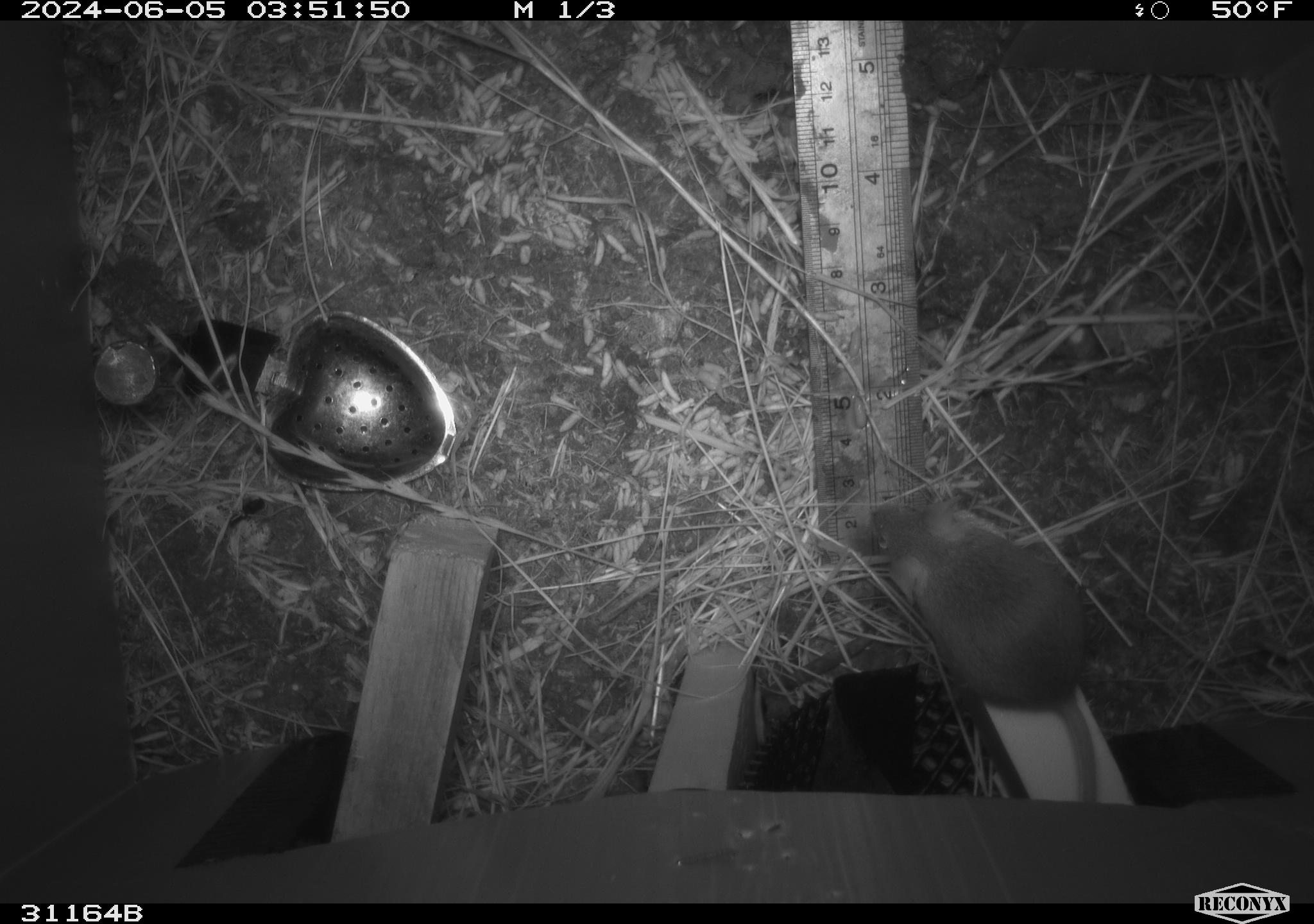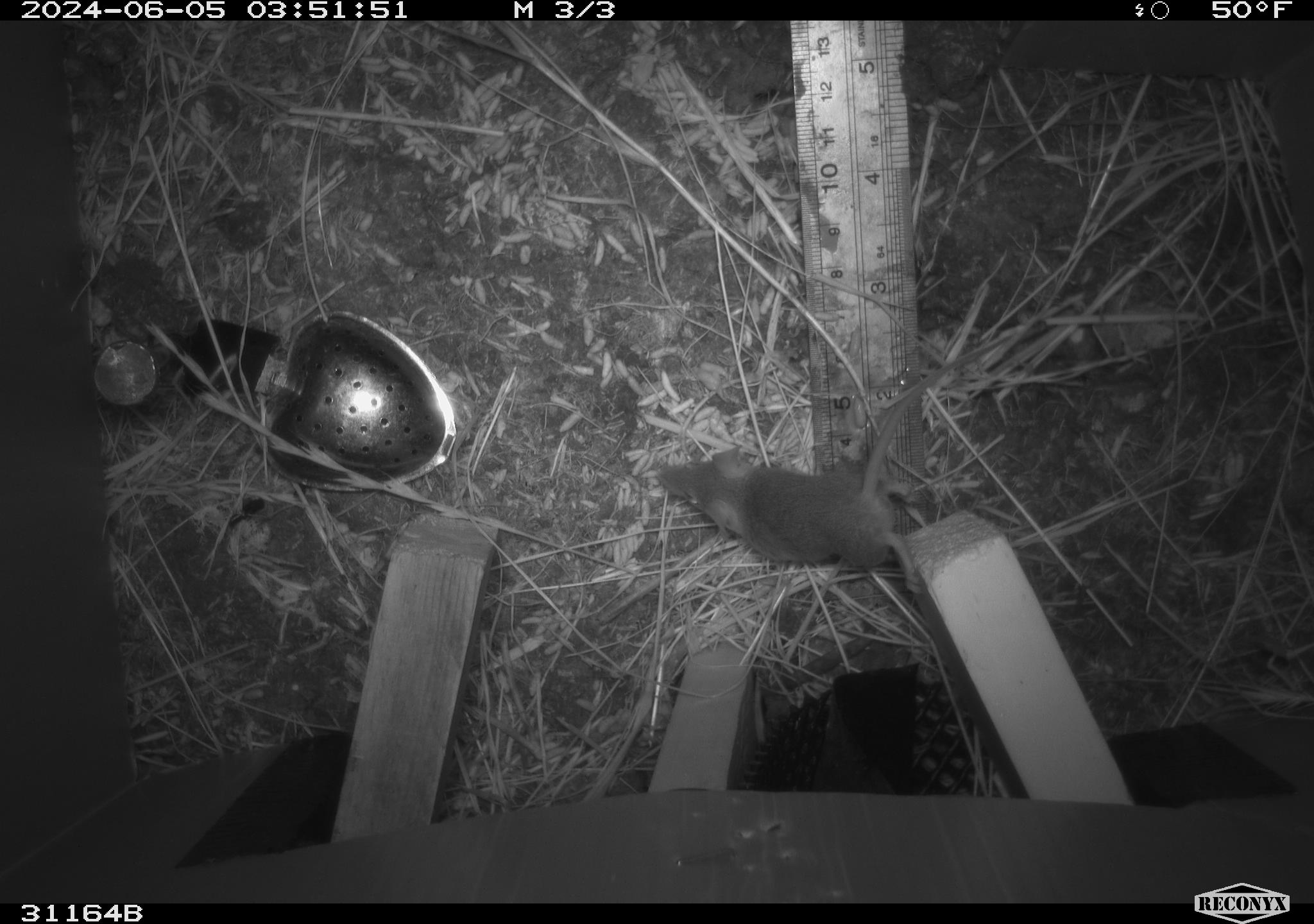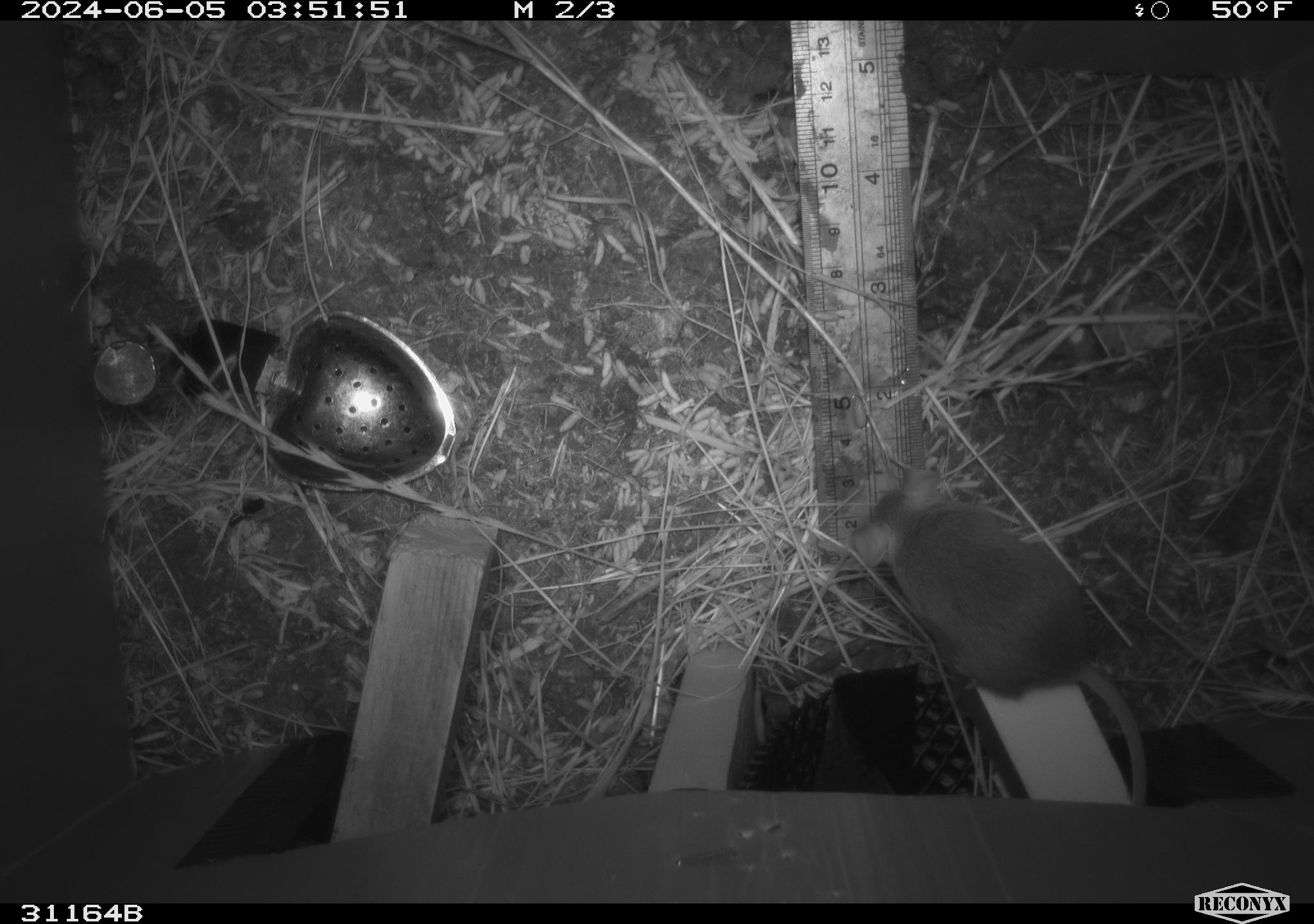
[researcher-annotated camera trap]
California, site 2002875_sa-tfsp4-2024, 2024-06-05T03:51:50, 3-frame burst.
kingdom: Animalia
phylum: Chordata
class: Mammalia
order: Rodentia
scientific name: Rodentia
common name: mouse species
Mouse species (Rodentia).